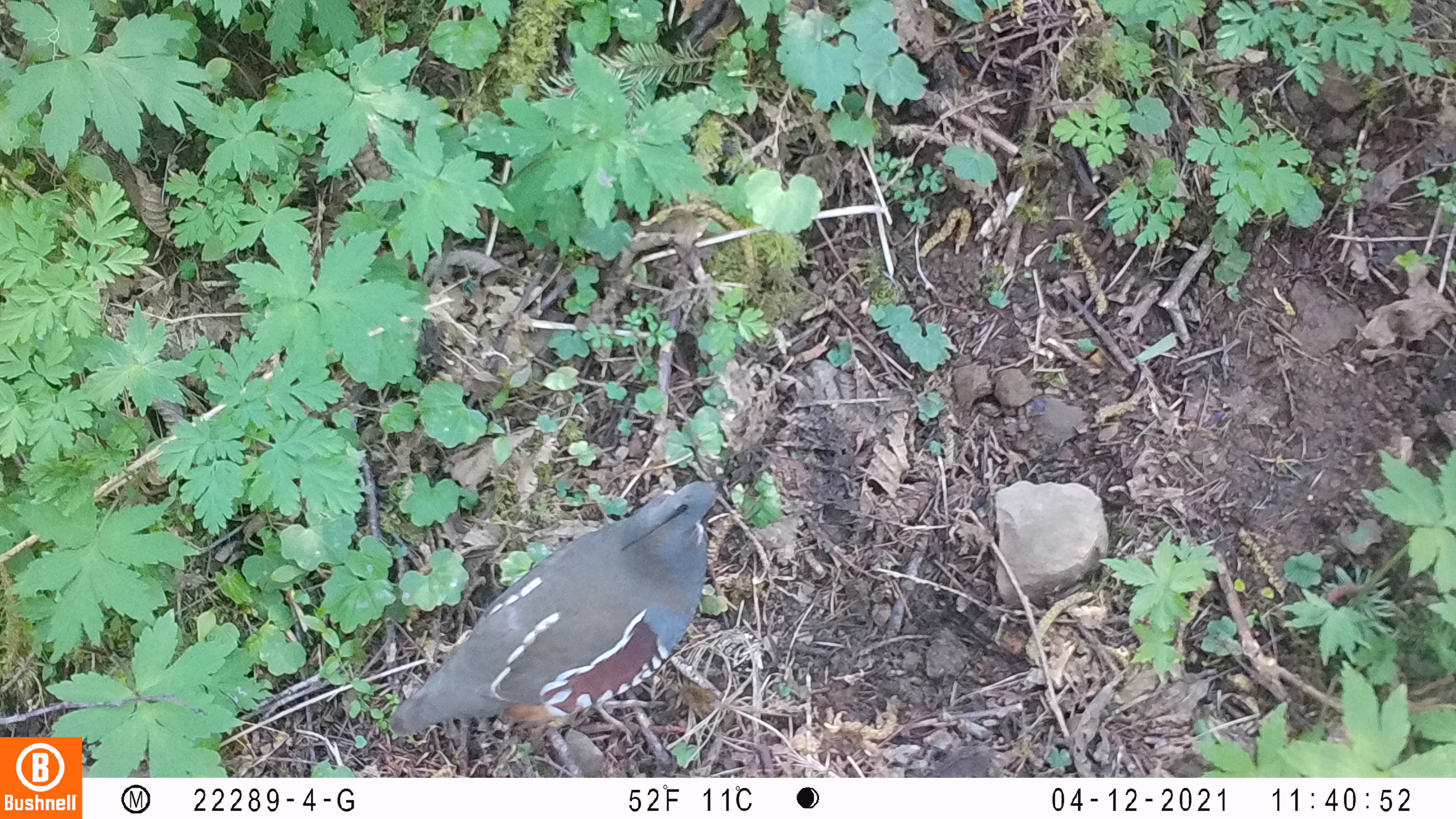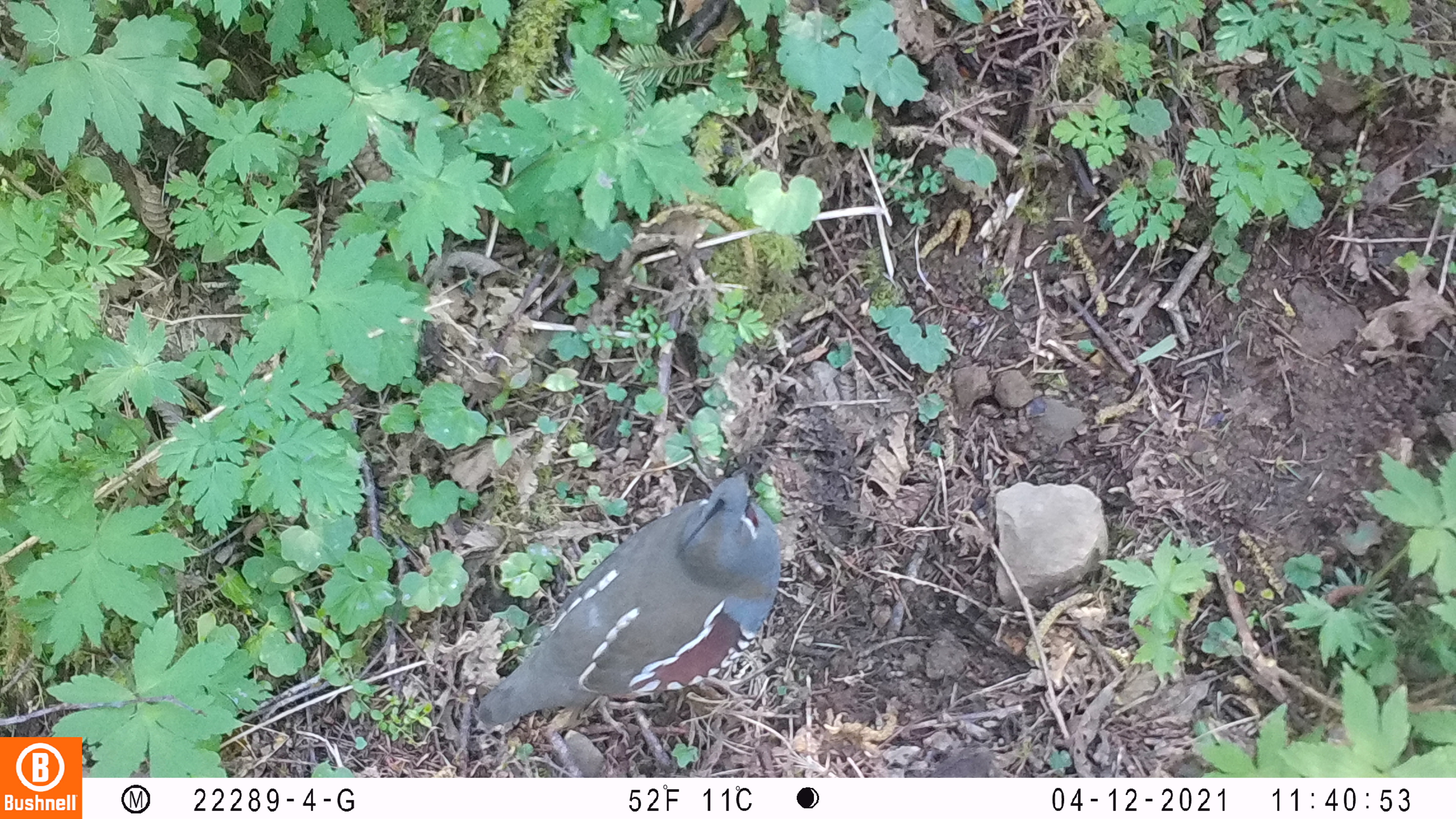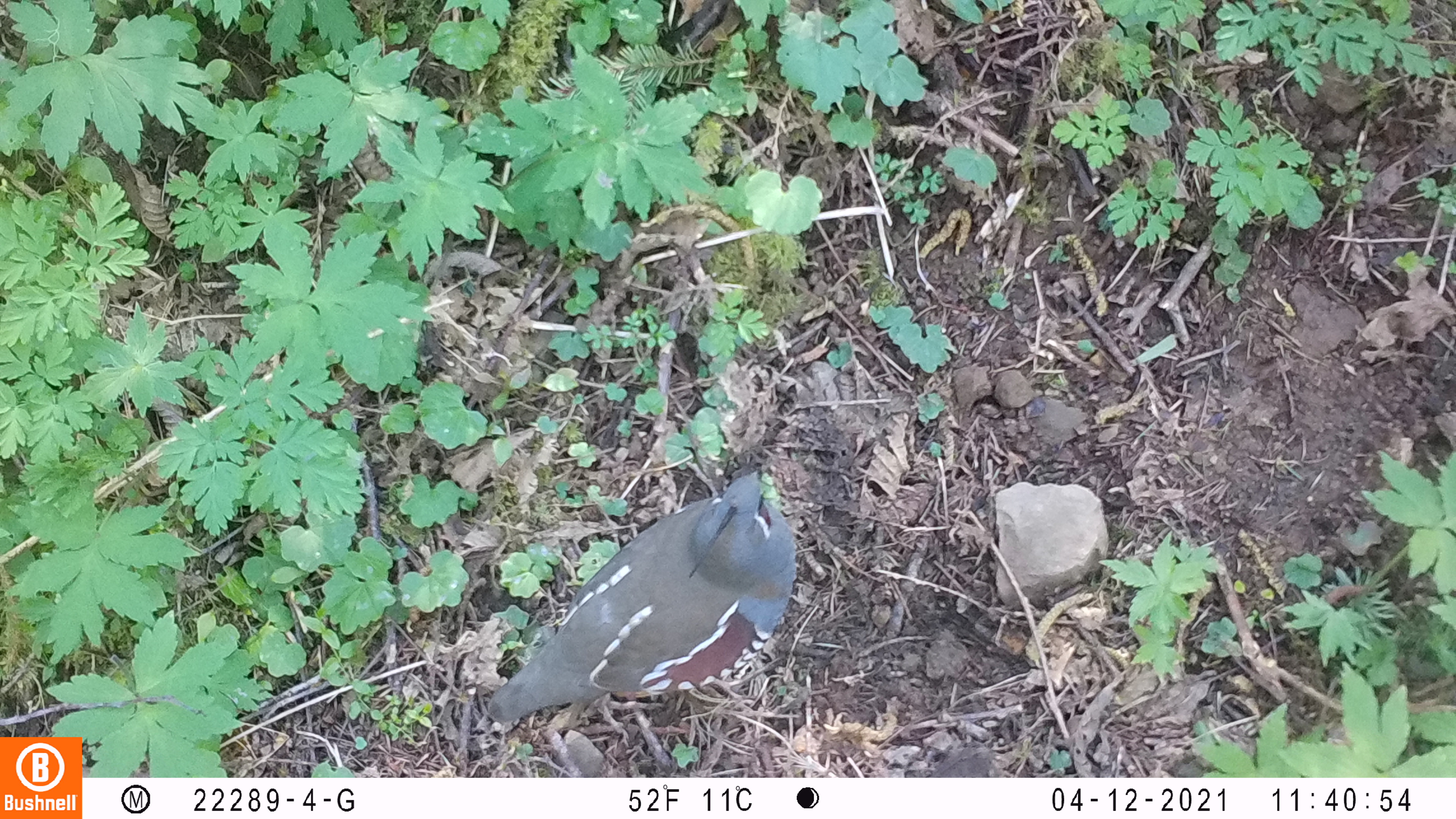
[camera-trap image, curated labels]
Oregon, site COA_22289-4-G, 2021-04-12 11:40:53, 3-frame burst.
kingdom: Animalia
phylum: Chordata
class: Aves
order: Galliformes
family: Odontophoridae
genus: Oreortyx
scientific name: Oreortyx pictus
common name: mountain quail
Mountain quail (Oreortyx pictus).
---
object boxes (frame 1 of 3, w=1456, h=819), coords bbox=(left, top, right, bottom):
mountain quail: bbox=(387, 473, 724, 743)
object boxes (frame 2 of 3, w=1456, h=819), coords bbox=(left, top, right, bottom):
mountain quail: bbox=(472, 467, 786, 730)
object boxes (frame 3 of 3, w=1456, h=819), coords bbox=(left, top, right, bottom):
mountain quail: bbox=(482, 462, 804, 728)